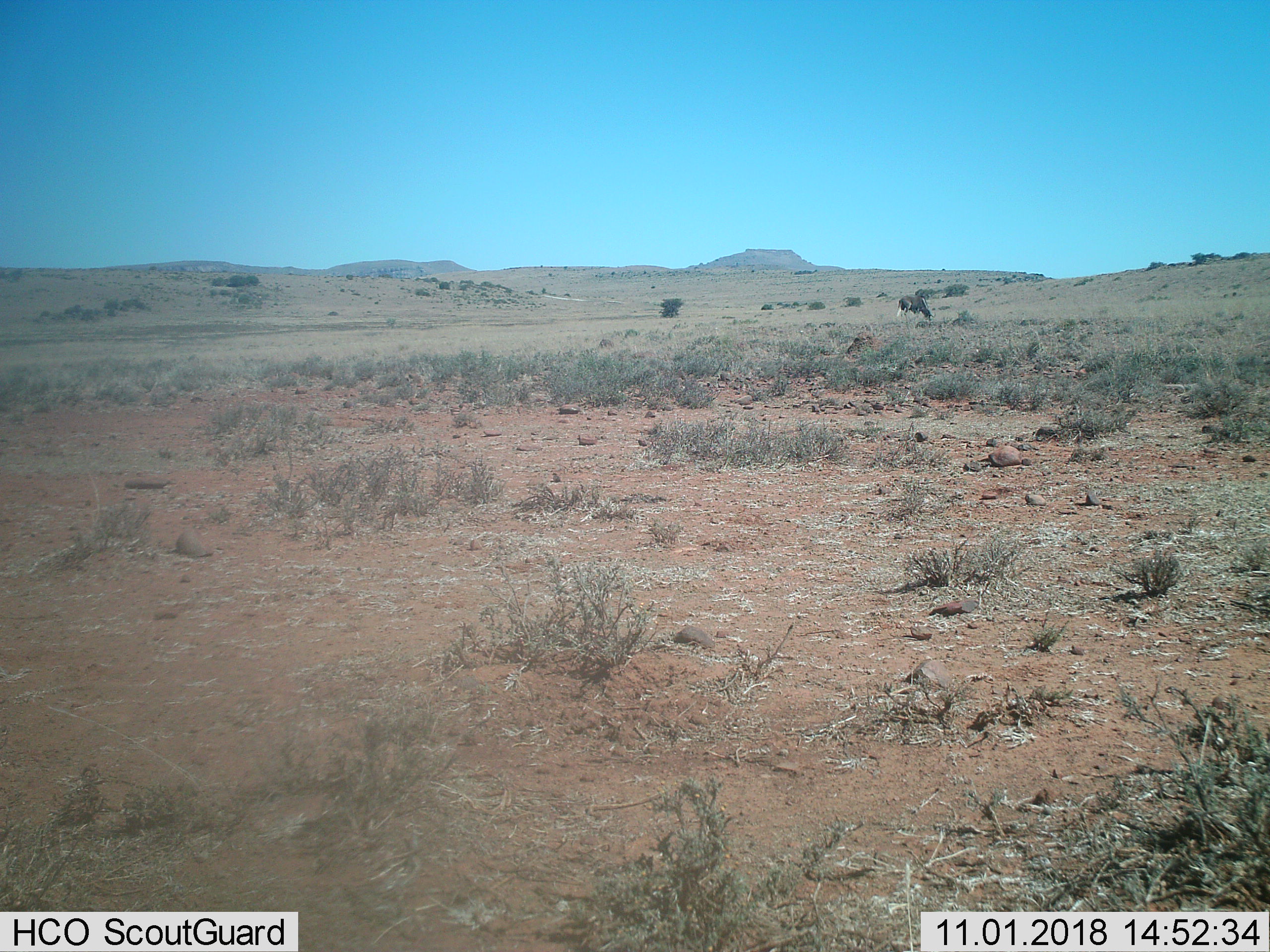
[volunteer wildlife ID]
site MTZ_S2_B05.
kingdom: Animalia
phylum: Chordata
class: Mammalia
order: Artiodactyla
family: Bovidae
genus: Connochaetes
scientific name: Connochaetes gnou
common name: black wildebeest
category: wildebeestblack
Wildebeestblack (black wildebeest) (Connochaetes gnou), count 1. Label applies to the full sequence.